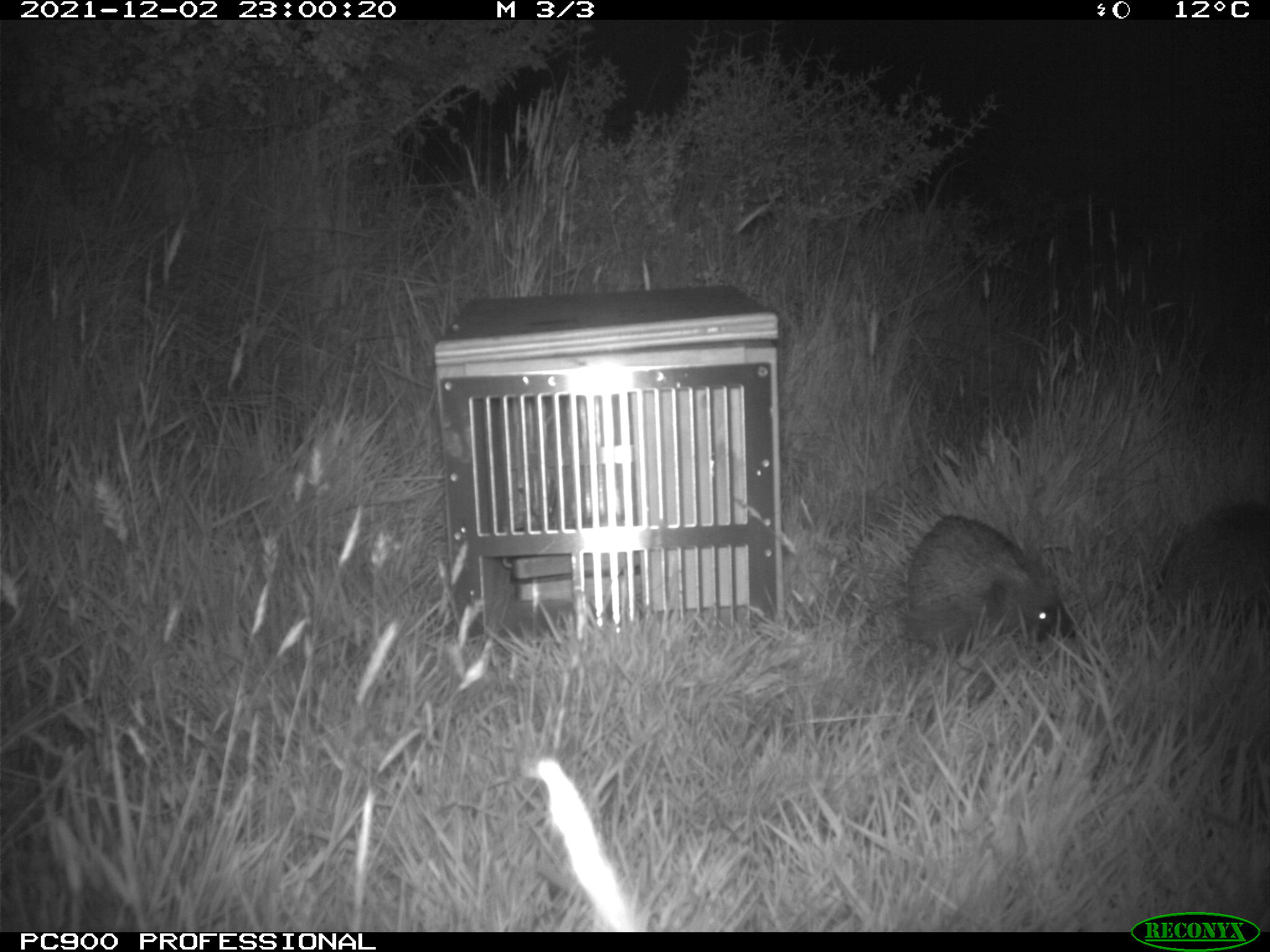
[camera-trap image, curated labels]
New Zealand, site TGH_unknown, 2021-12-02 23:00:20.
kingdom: Animalia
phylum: Chordata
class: Mammalia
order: Eulipotyphla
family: Erinaceidae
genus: Erinaceus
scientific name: Erinaceus europaeus europaeus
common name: european hedgehog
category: hedgehog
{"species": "hedgehog (european hedgehog) (Erinaceus europaeus europaeus)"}